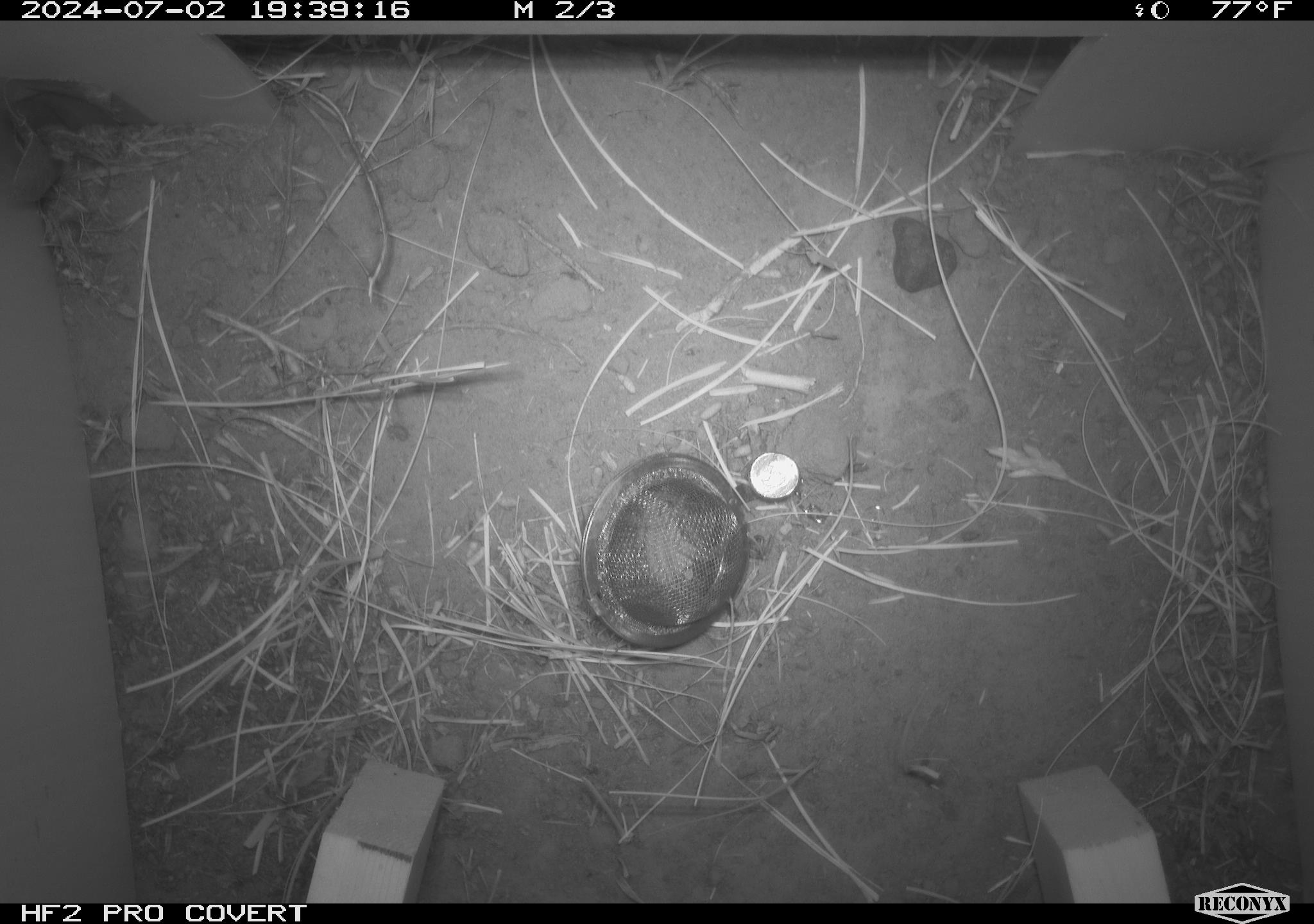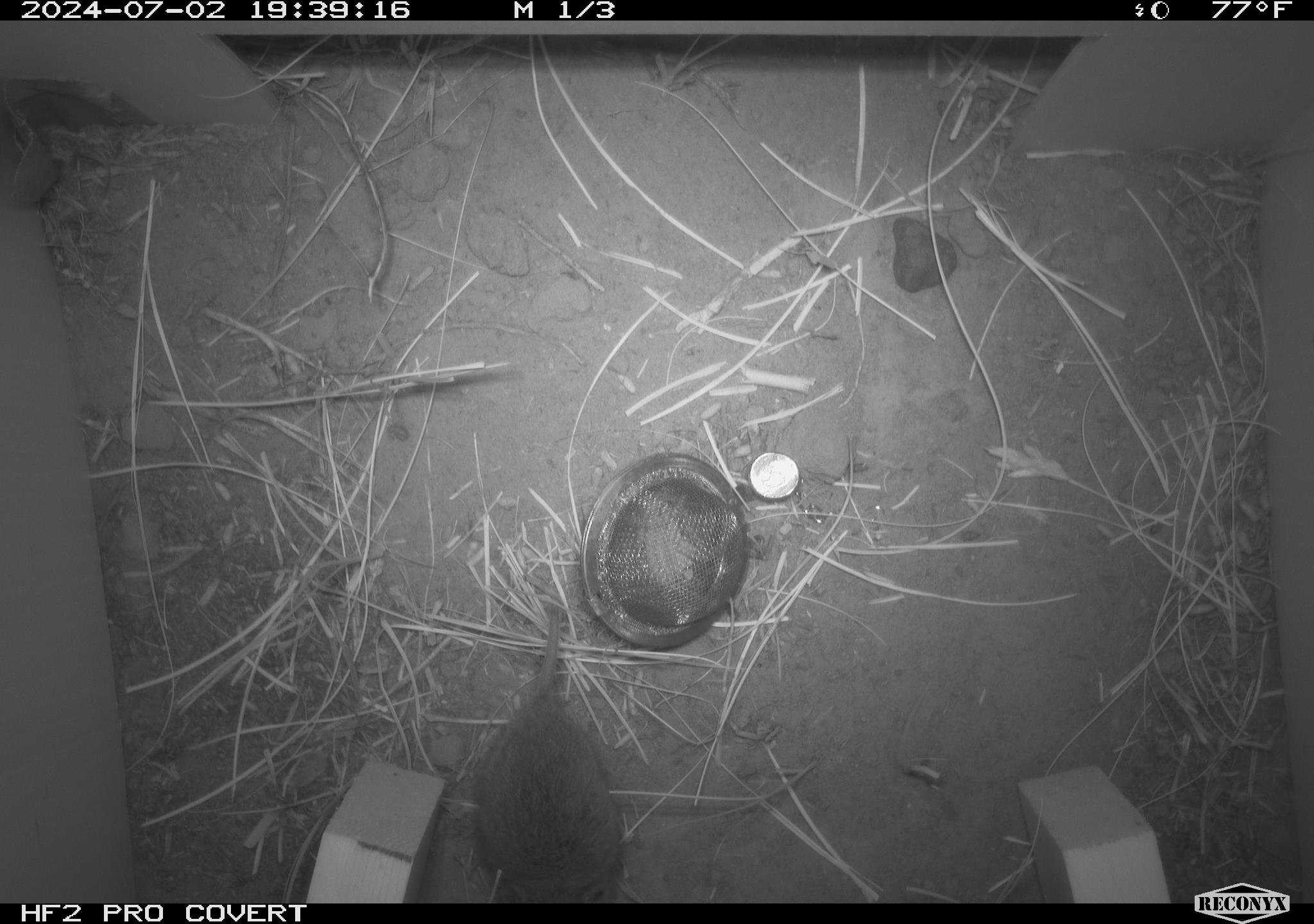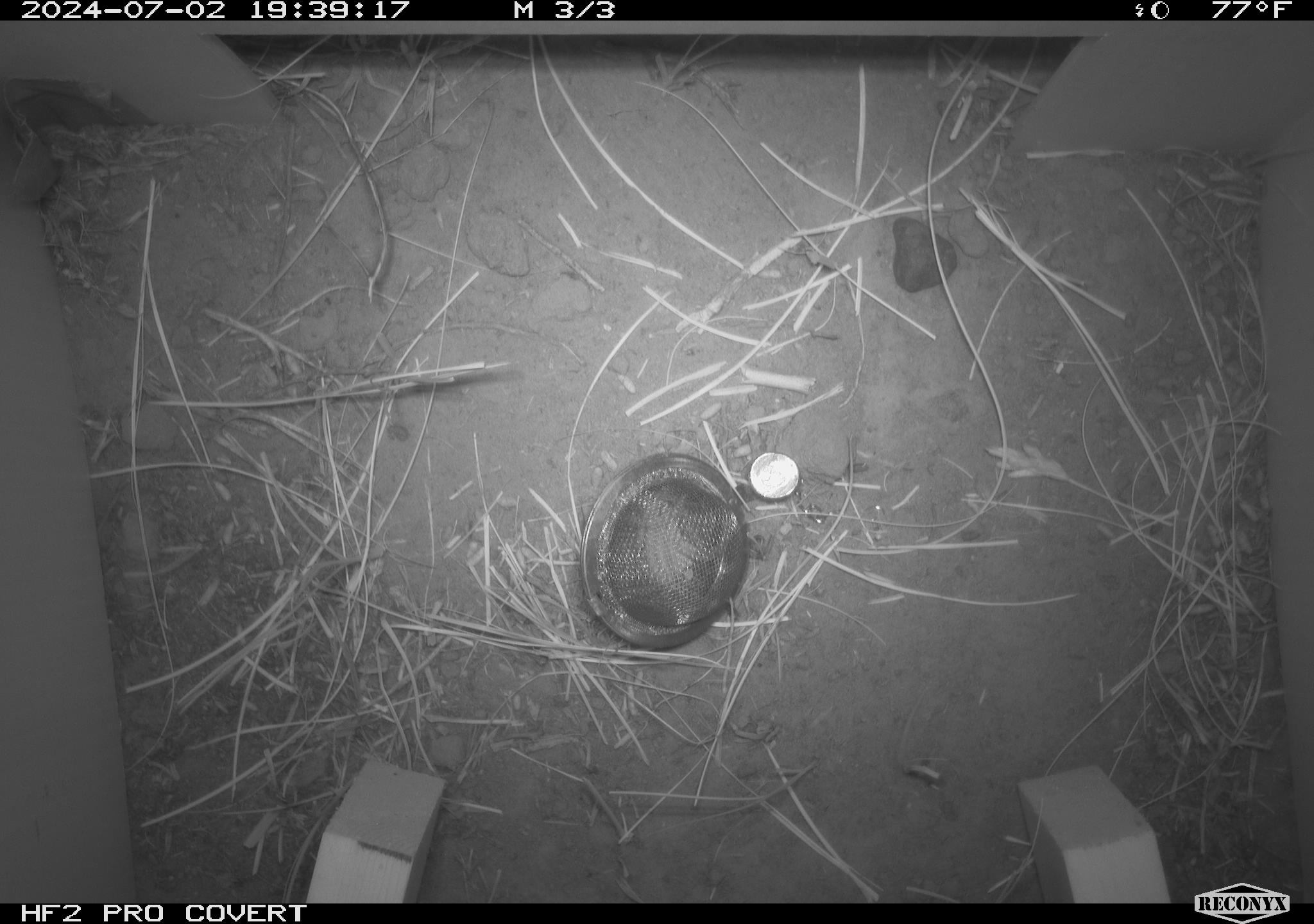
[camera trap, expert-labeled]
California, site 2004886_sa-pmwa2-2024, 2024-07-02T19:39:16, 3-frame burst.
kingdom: Animalia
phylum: Chordata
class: Mammalia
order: Rodentia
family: Cricetidae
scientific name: Arvicolinae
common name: voles, lemmings, and muskrats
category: arvicolinae subfamily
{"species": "arvicolinae subfamily (voles, lemmings, and muskrats) (Arvicolinae)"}